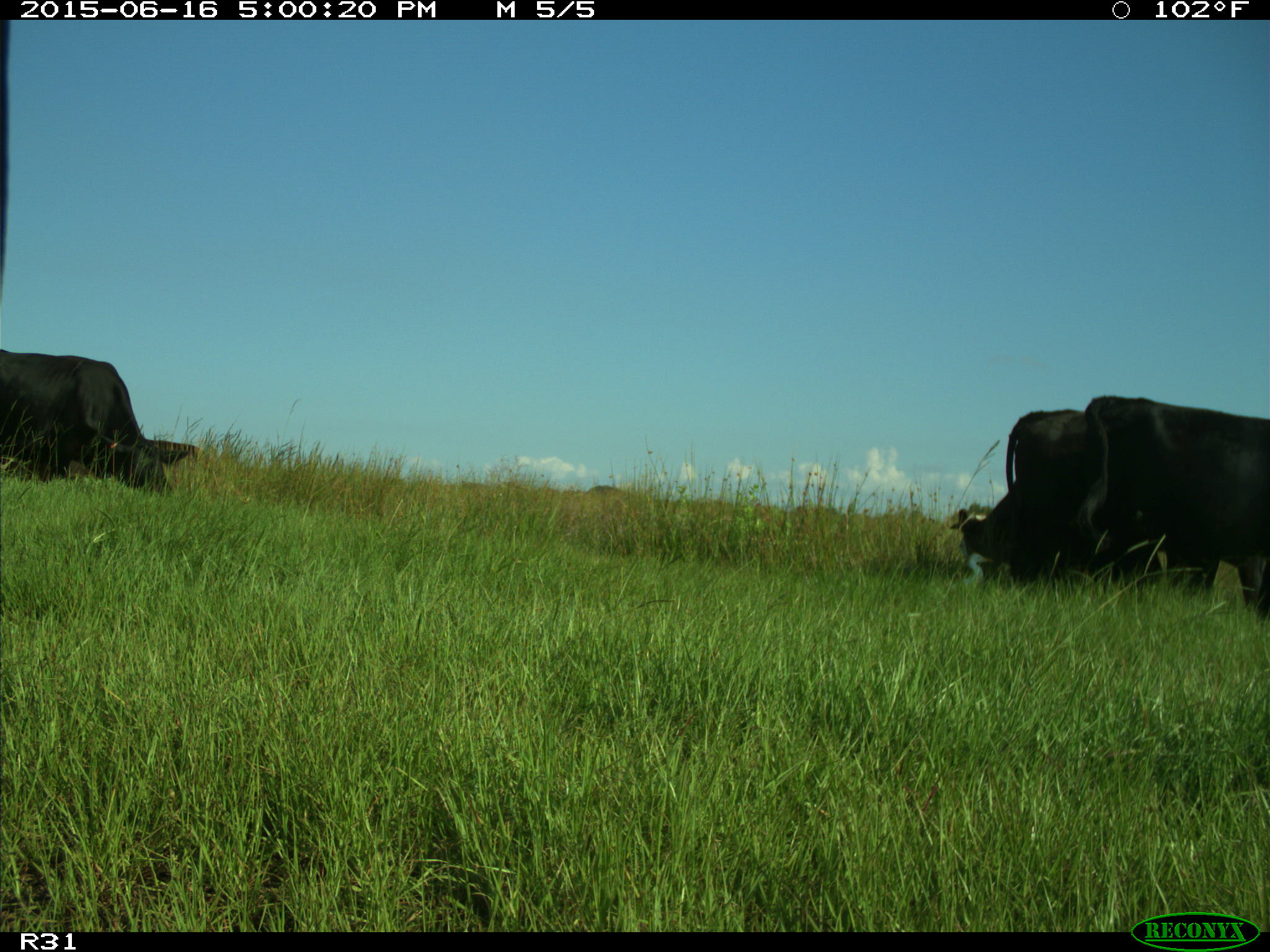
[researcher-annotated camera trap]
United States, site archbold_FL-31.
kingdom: Animalia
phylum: Chordata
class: Mammalia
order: Artiodactyla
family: Bovidae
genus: Bos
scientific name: Bos taurus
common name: domestic cow